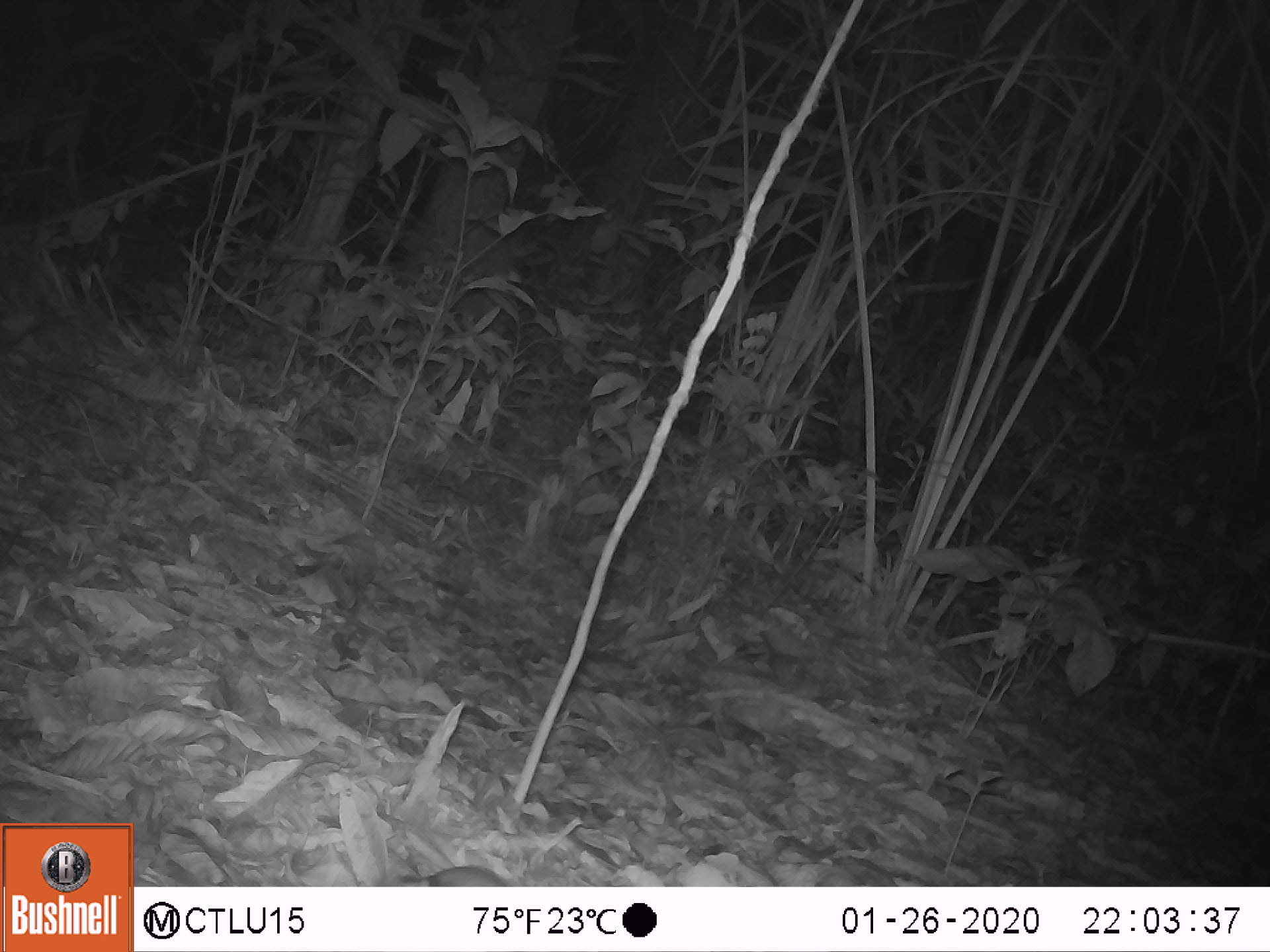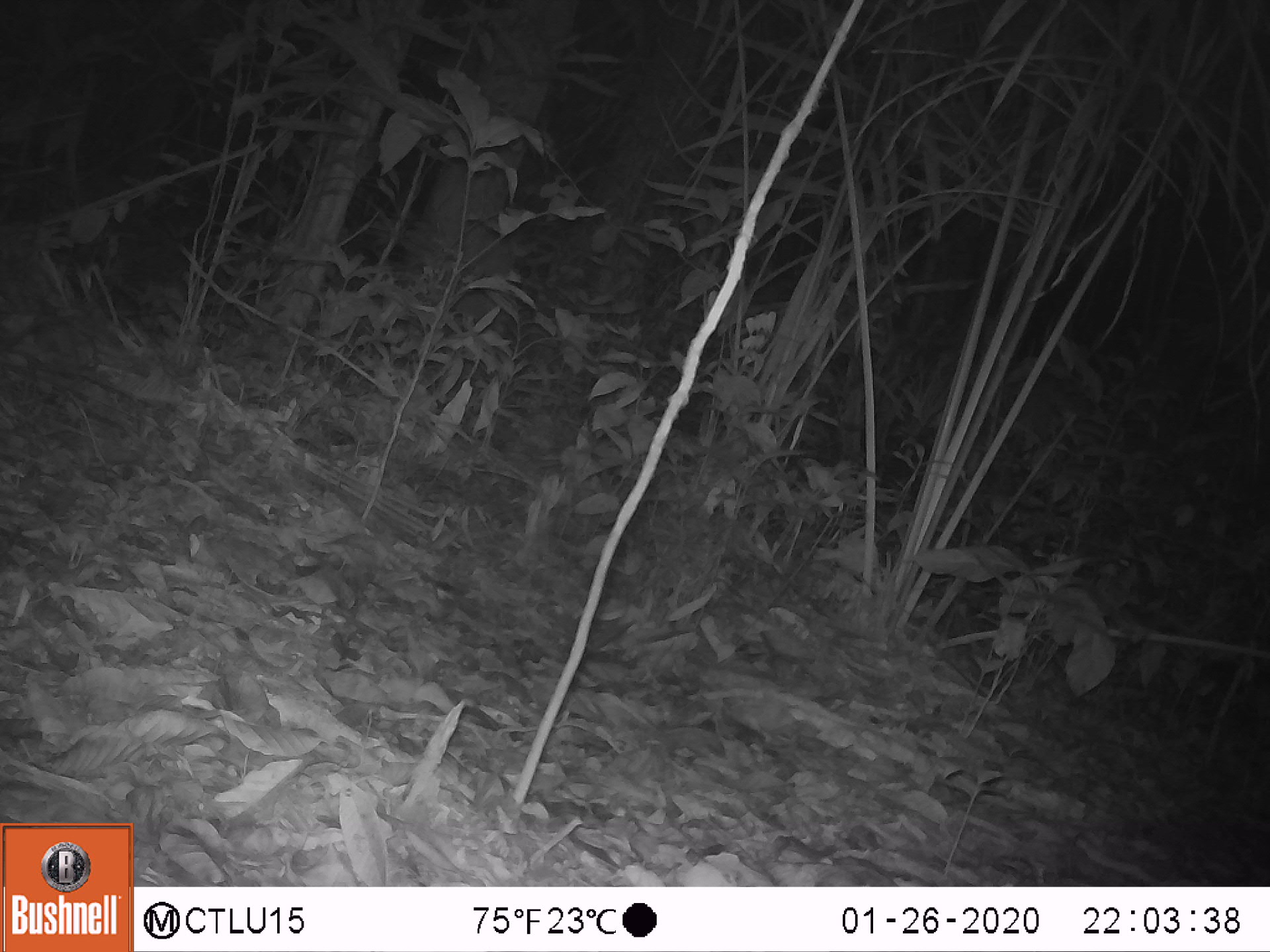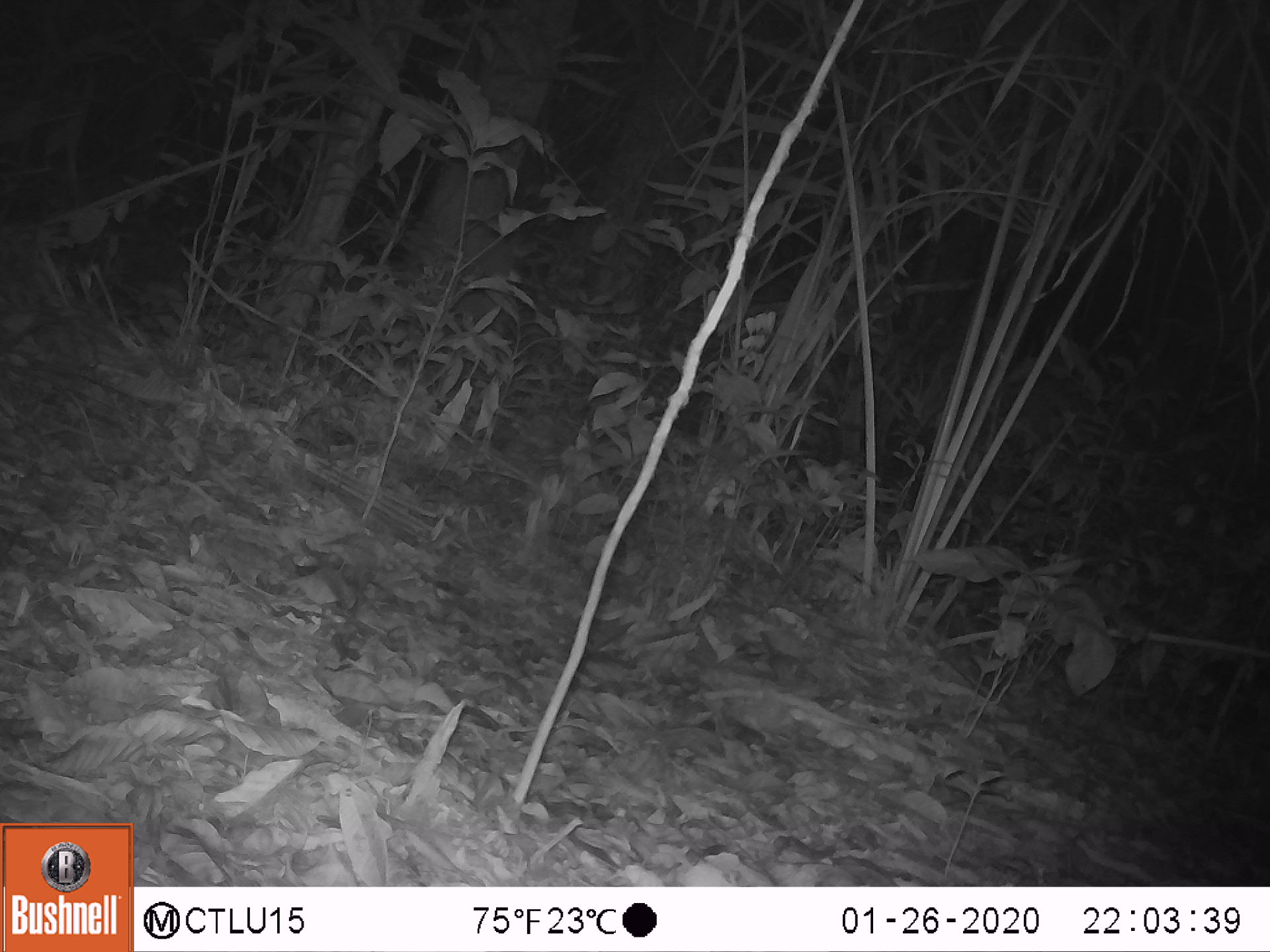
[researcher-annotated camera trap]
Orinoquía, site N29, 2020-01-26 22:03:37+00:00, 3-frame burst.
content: unidentified animal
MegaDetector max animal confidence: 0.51